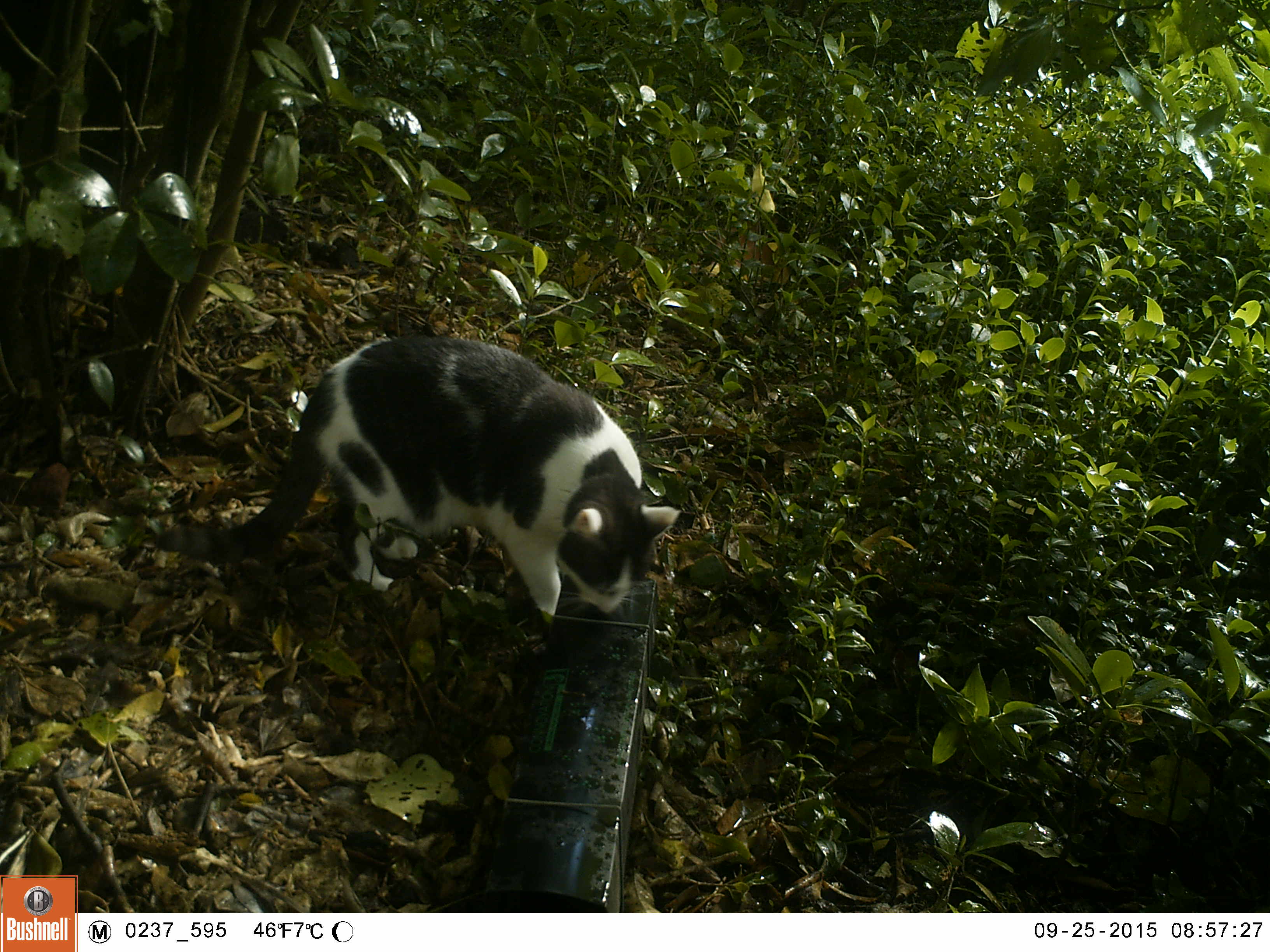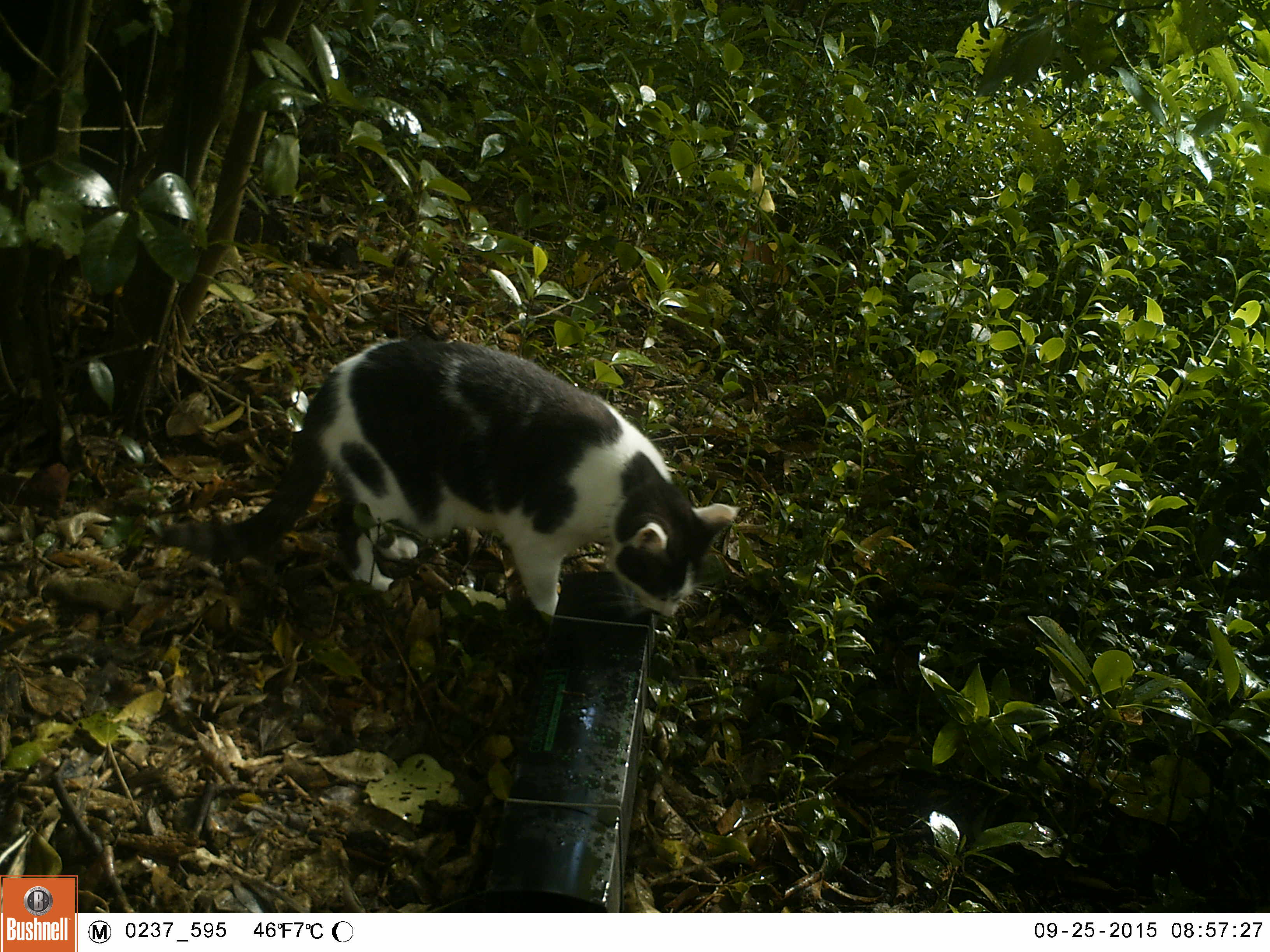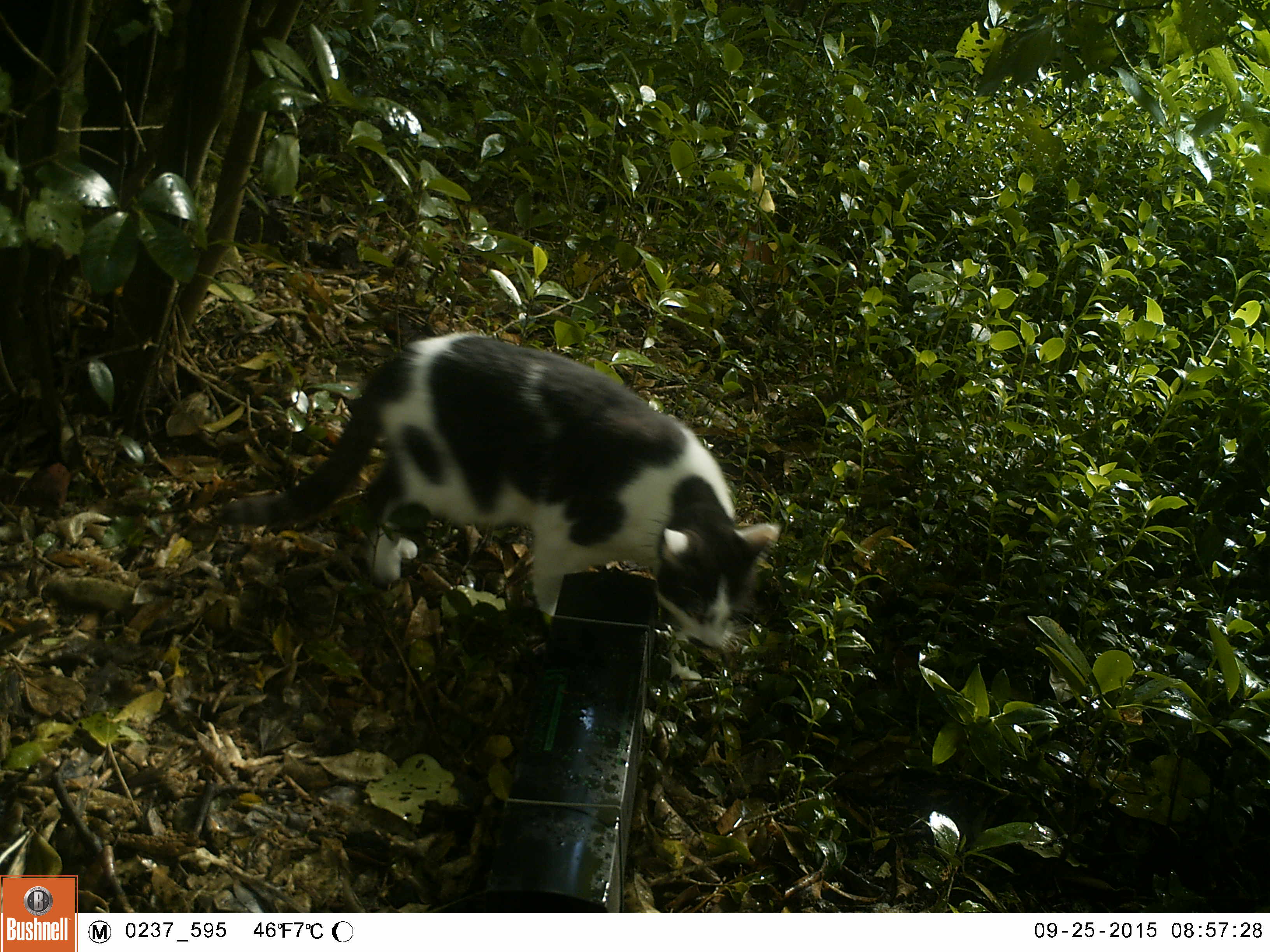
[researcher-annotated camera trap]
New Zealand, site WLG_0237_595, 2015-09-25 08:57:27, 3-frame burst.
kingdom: Animalia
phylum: Chordata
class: Mammalia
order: Carnivora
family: Felidae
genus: Felis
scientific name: Felis catus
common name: domestic cat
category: cat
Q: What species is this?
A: Cat (domestic cat) (Felis catus).